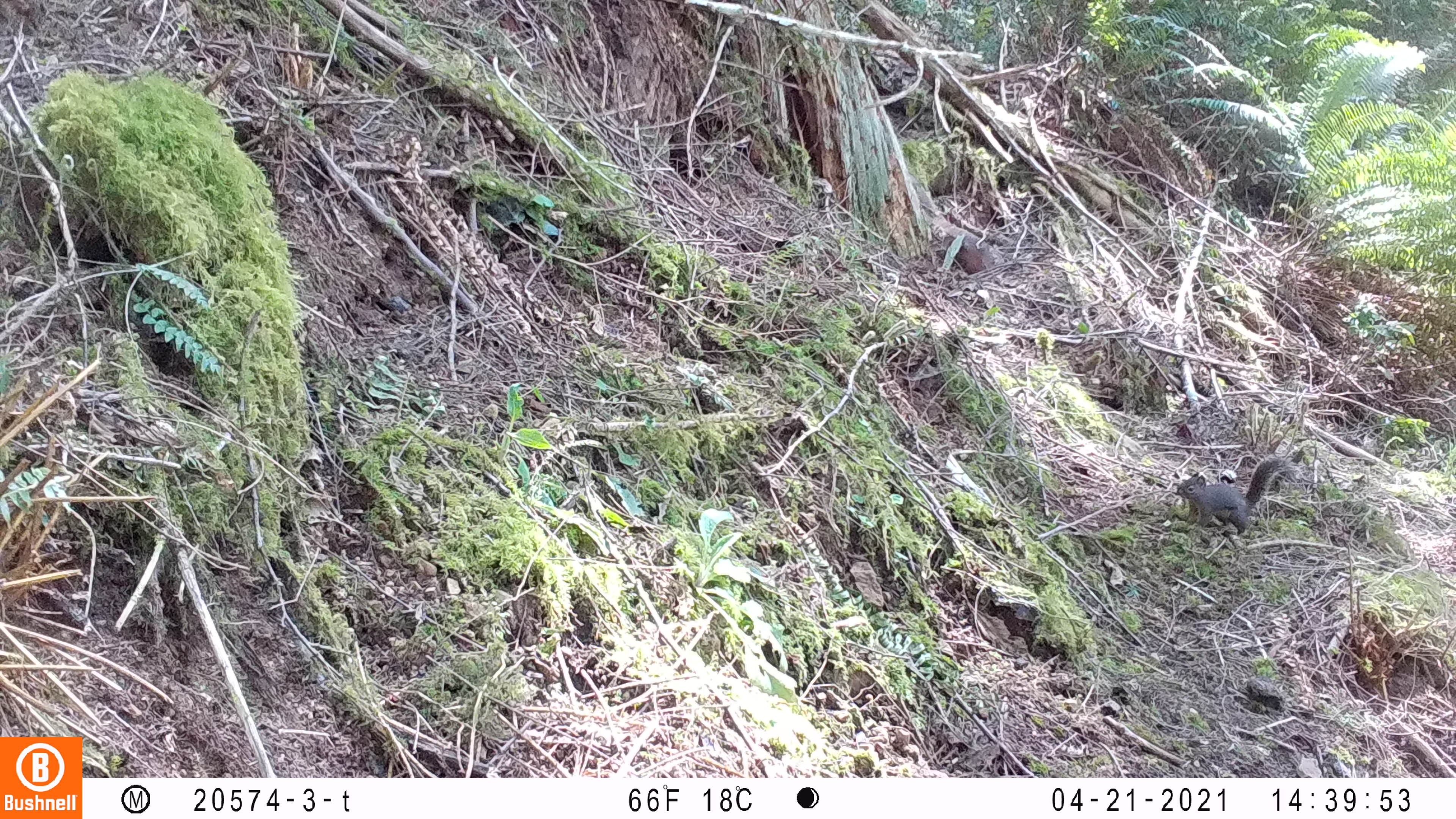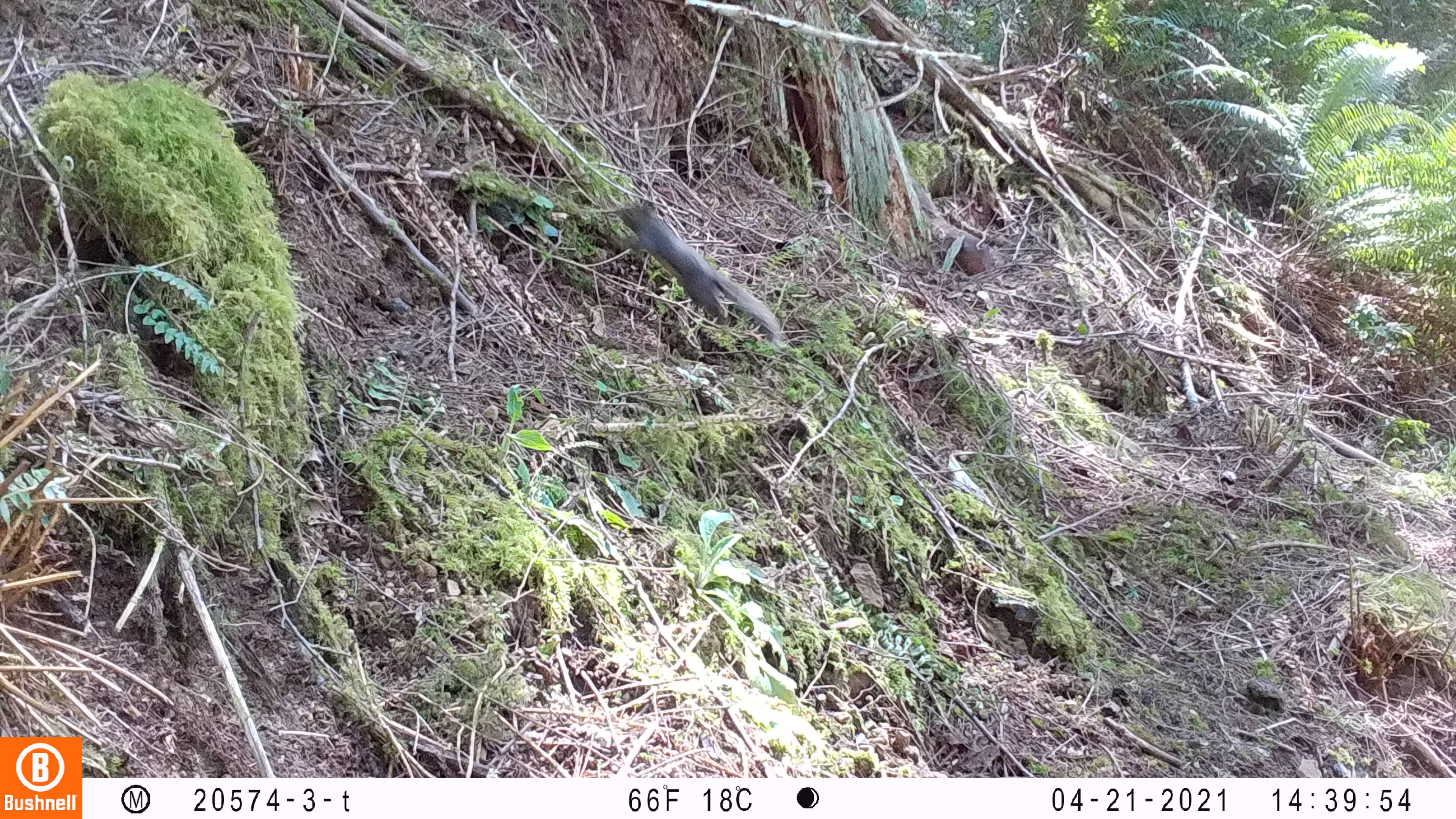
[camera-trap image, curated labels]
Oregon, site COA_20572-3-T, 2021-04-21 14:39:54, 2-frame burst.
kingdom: Animalia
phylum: Chordata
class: Mammalia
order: Rodentia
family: Sciuridae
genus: Tamiasciurus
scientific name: Tamiasciurus douglasii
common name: douglas squirrel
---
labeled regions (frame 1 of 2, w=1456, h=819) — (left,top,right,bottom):
douglas squirrel: (1175,458,1306,536)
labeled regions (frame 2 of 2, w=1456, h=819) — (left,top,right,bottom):
douglas squirrel: (607,198,785,347)